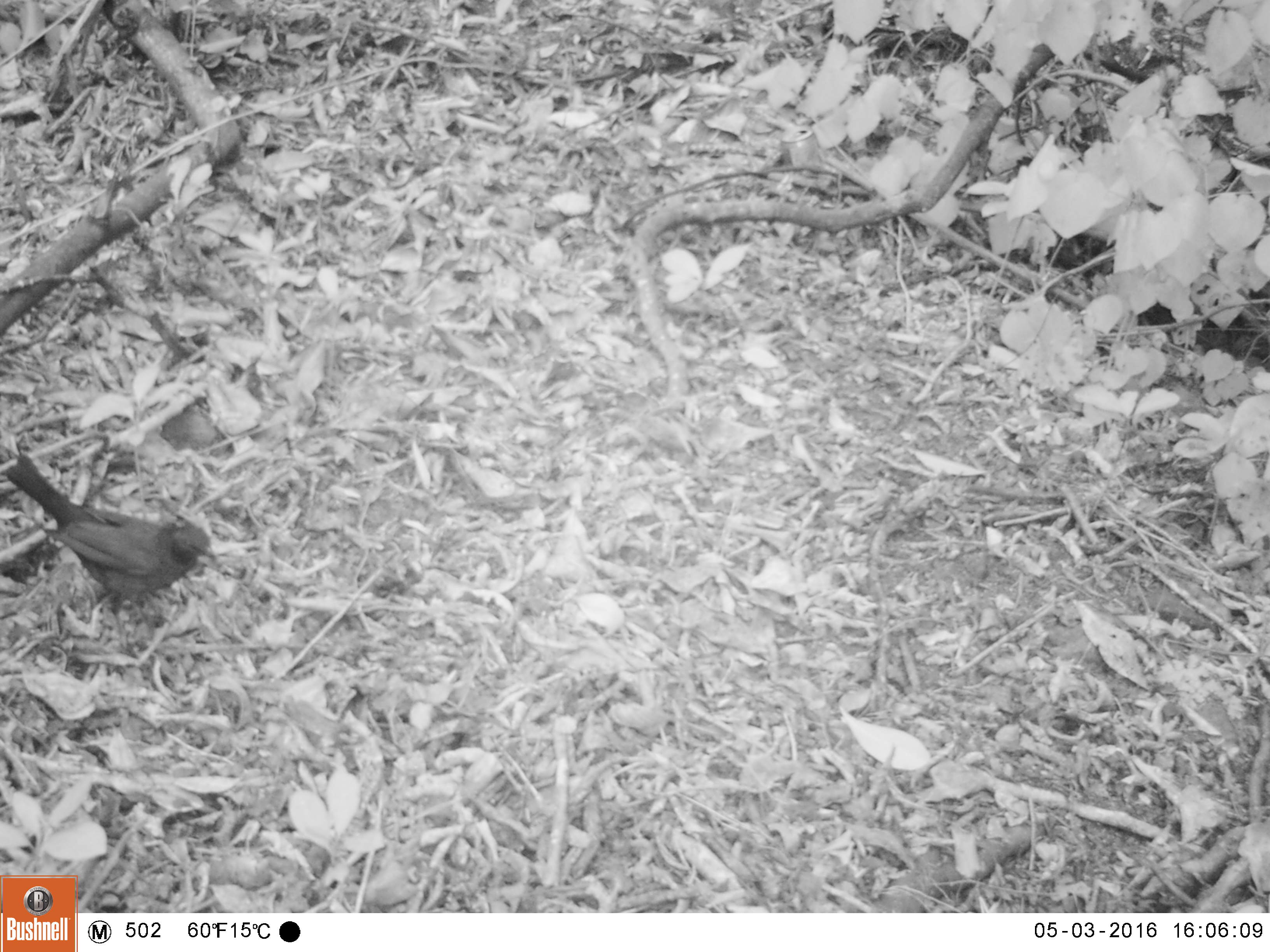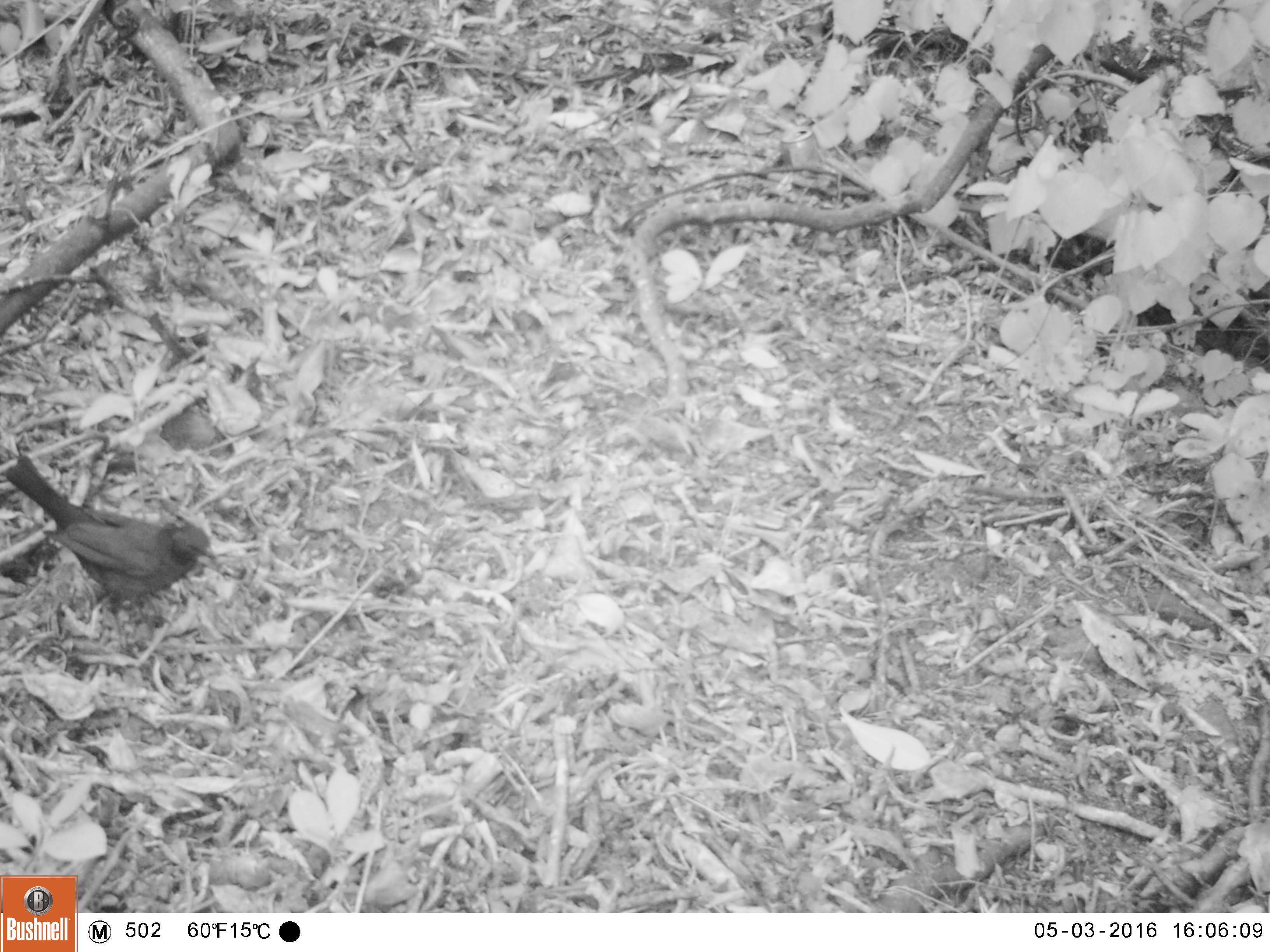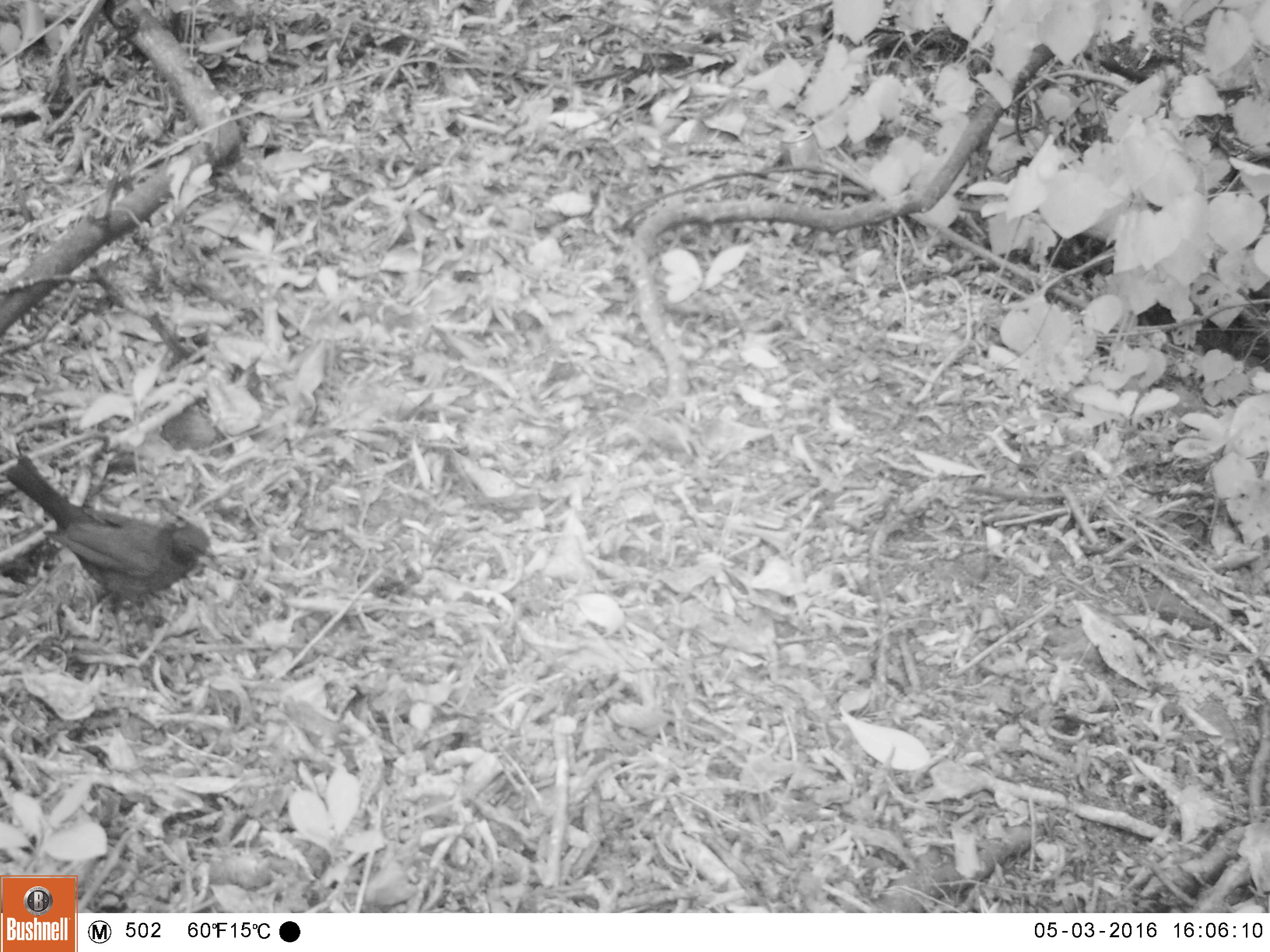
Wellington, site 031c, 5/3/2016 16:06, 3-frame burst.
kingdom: Animalia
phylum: Chordata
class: Aves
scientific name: Aves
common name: bird